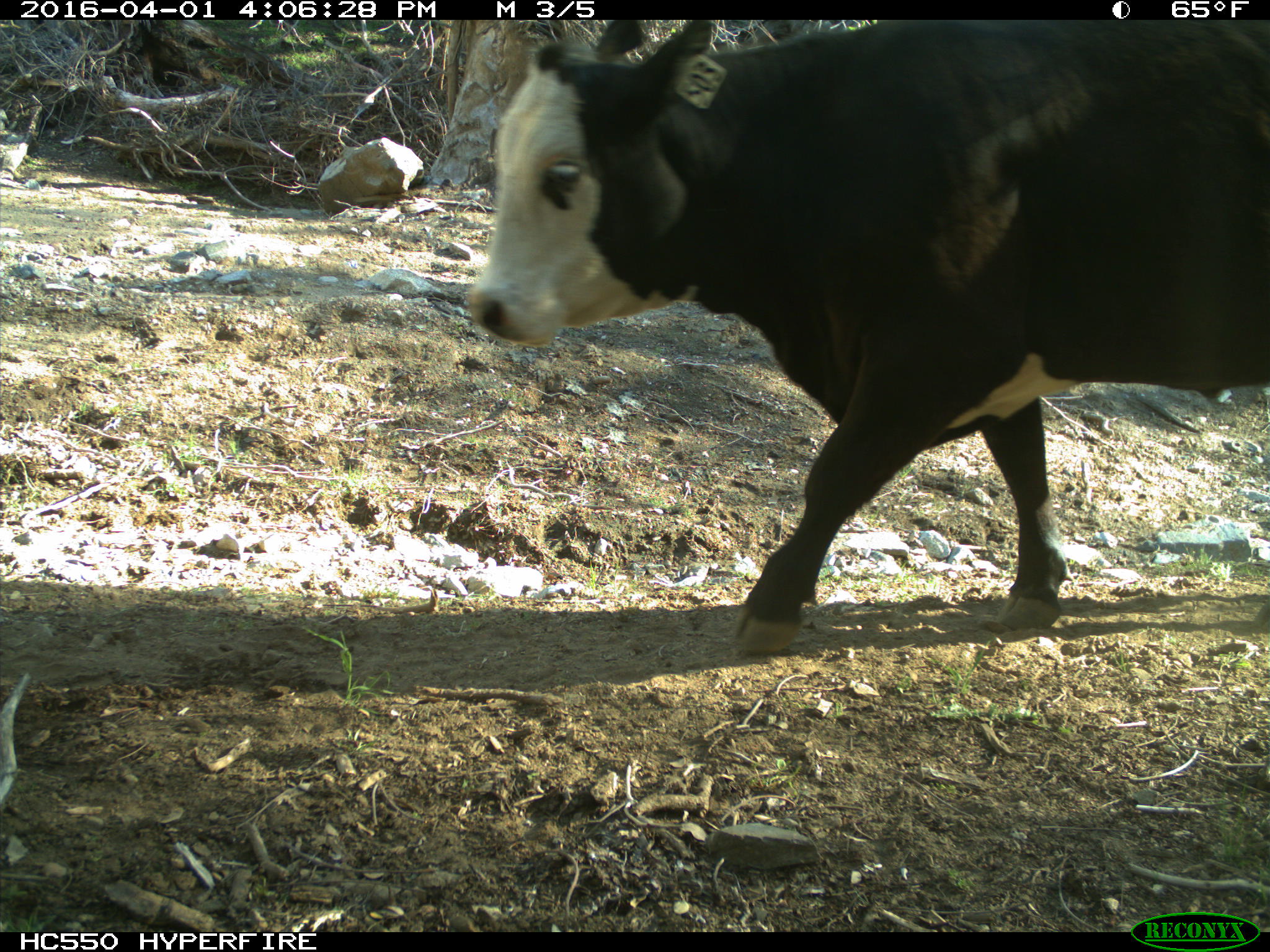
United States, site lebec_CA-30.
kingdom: Animalia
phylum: Chordata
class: Mammalia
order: Artiodactyla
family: Bovidae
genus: Bos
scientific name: Bos taurus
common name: domestic cow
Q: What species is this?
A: Bos taurus (domestic cow).